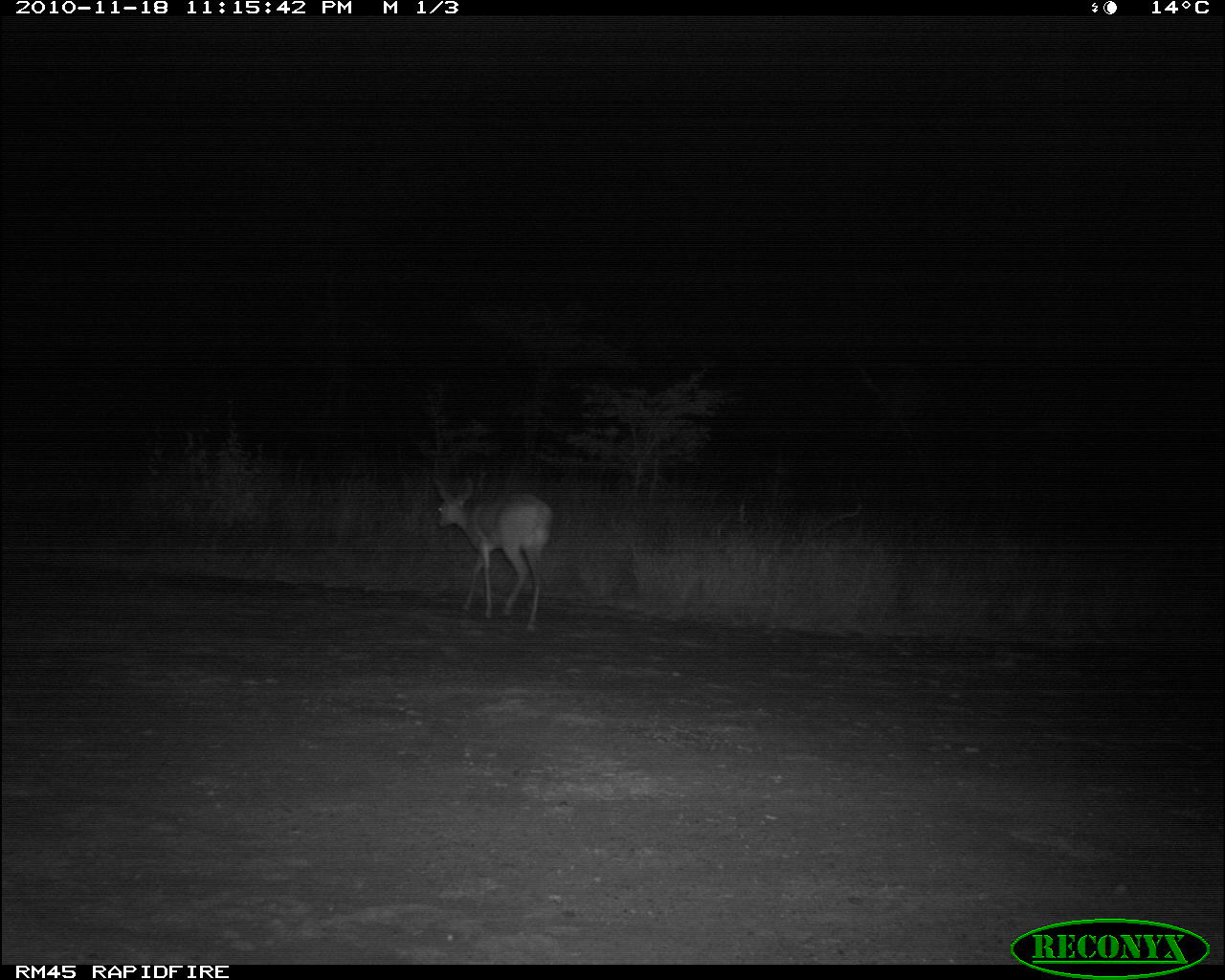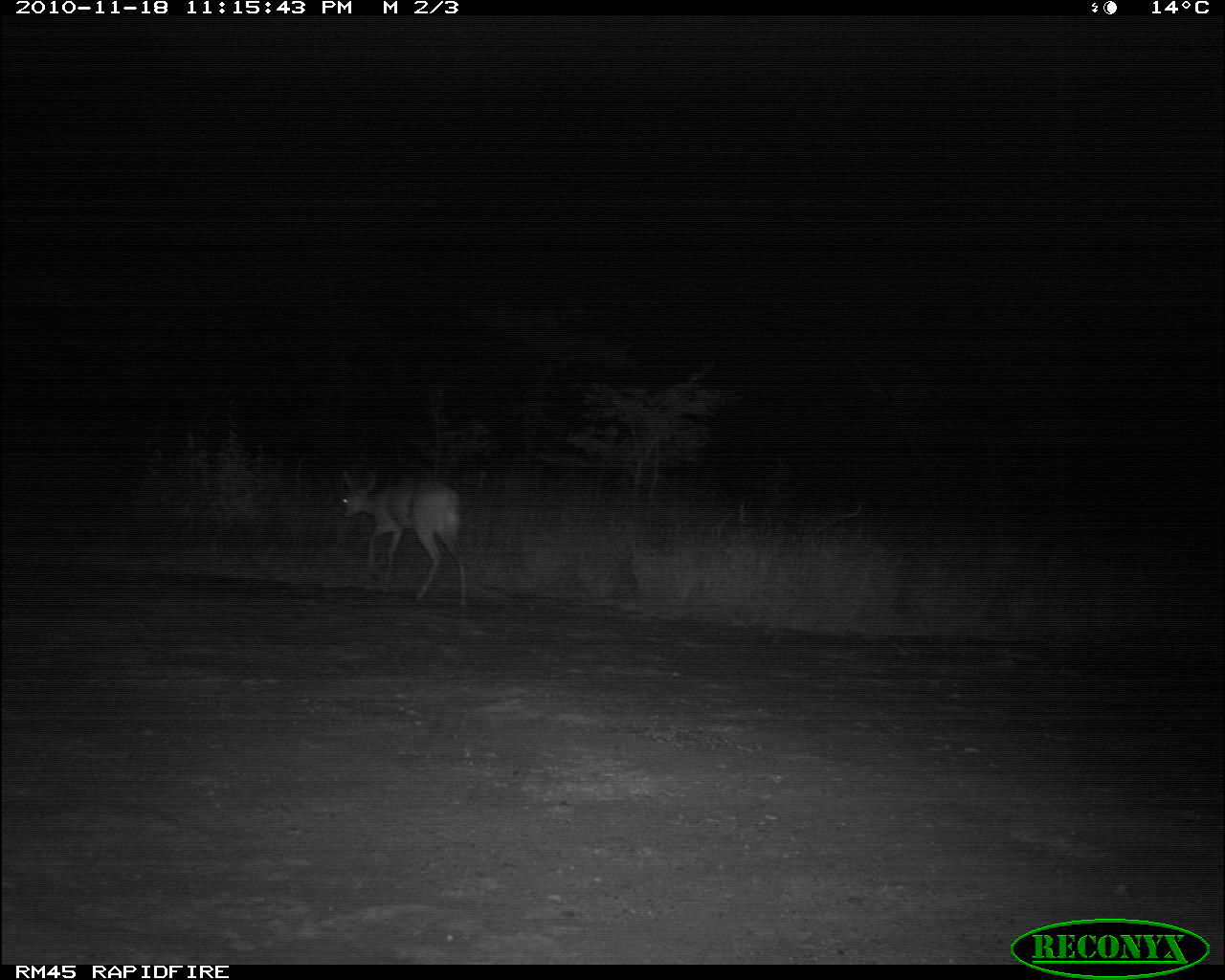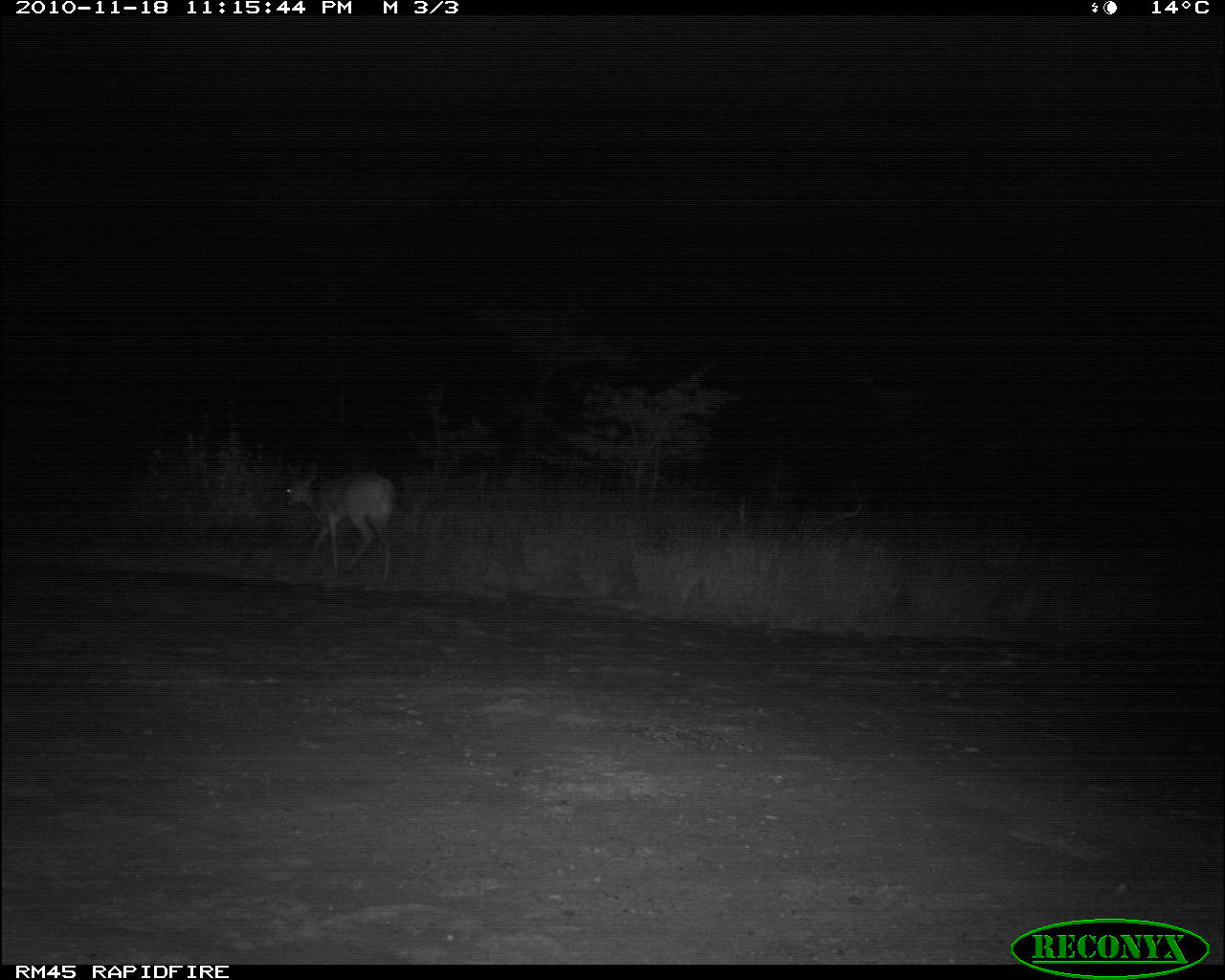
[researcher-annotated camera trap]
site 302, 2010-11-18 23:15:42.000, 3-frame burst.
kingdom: Animalia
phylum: Chordata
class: Mammalia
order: Artiodactyla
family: Bovidae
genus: Raphicerus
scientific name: Raphicerus campestris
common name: steenbok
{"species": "Raphicerus campestris (steenbok)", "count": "1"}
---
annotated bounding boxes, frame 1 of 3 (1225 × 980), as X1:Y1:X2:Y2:
raphicerus campestris: 437:482:553:632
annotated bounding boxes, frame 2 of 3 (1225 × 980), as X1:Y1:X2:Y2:
raphicerus campestris: 339:467:468:606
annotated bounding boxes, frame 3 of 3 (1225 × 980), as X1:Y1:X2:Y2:
raphicerus campestris: 282:461:395:579